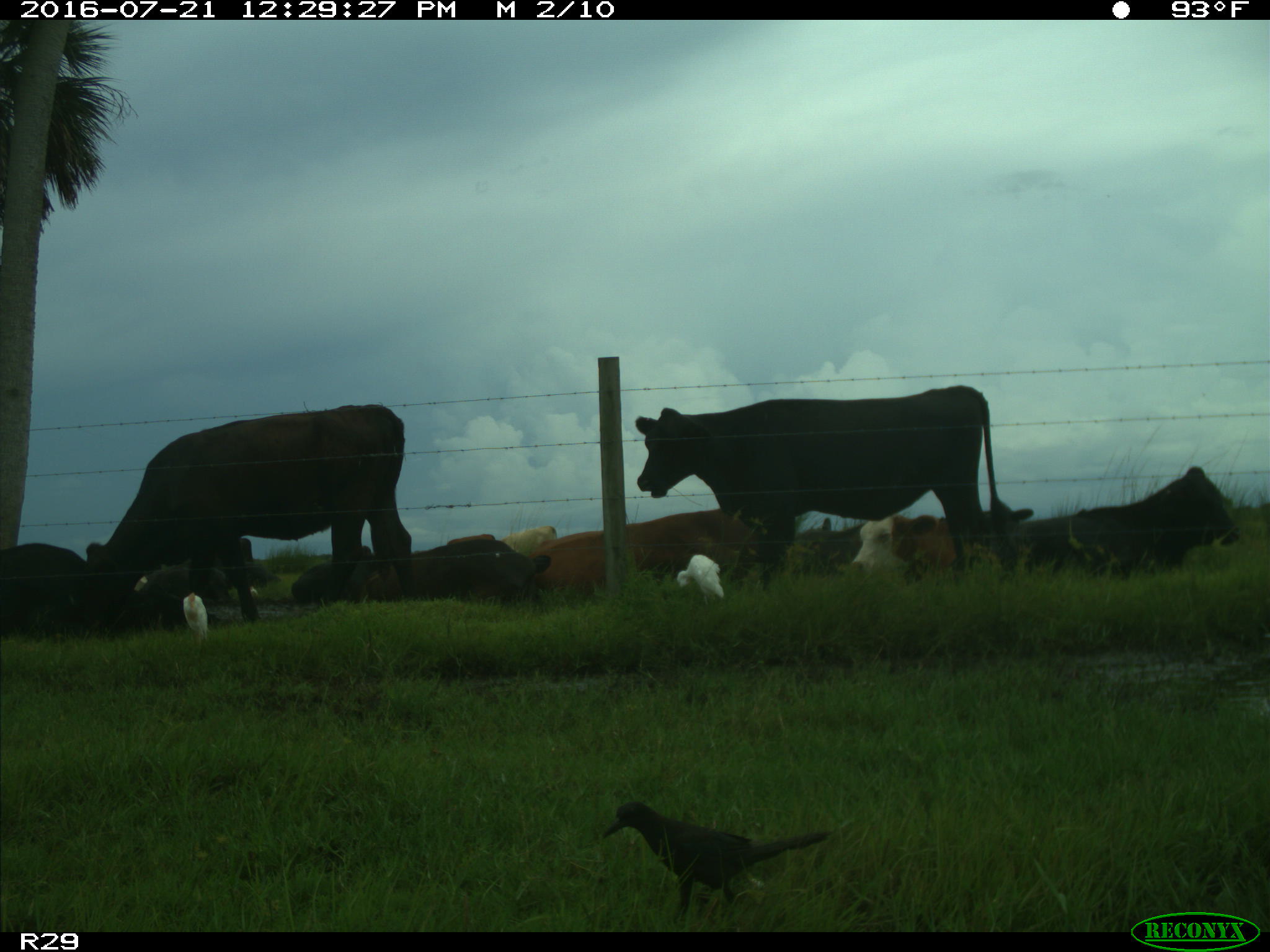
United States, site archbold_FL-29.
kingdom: Animalia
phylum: Chordata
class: Mammalia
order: Artiodactyla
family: Bovidae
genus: Bos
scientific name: Bos taurus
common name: domestic cow